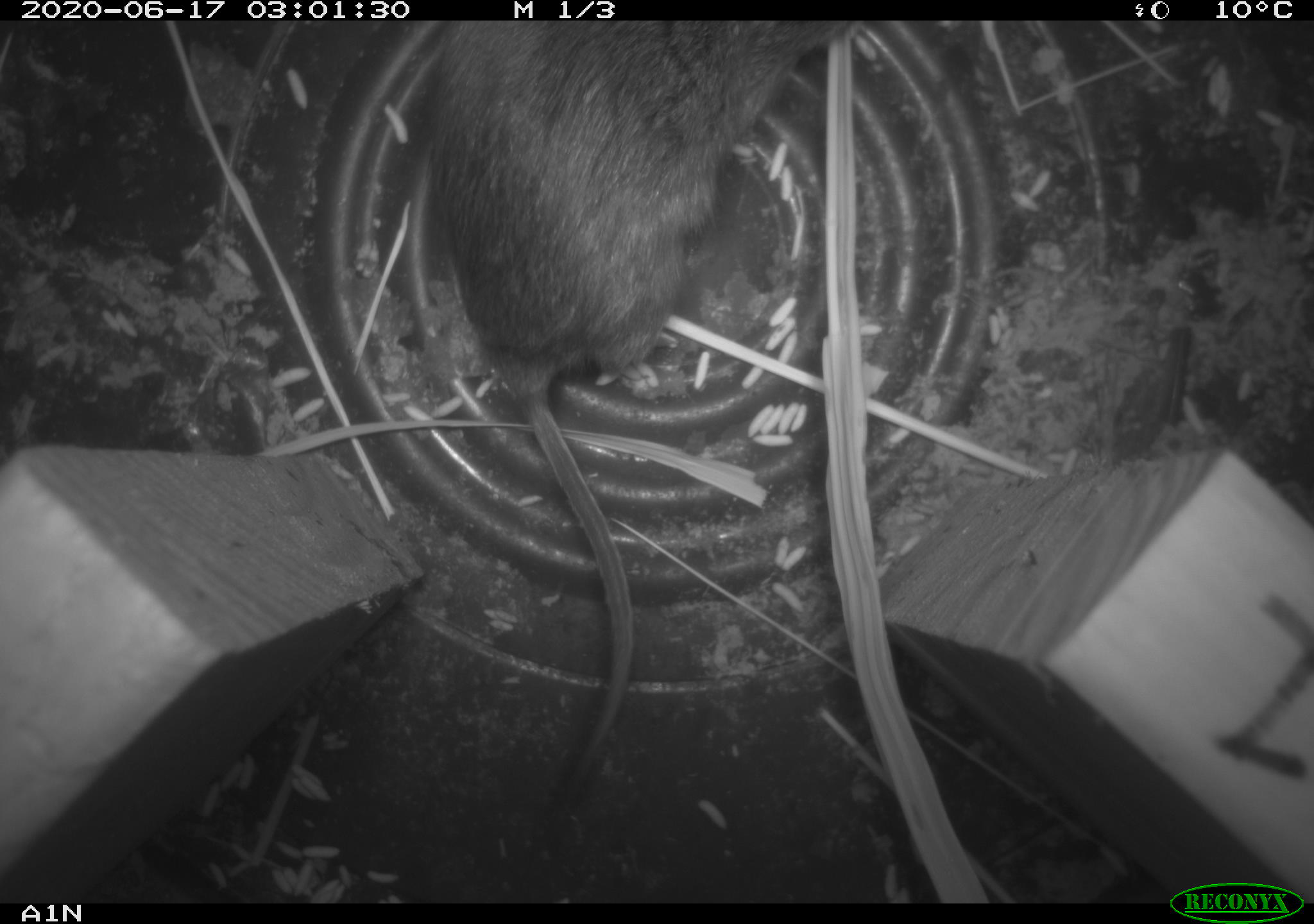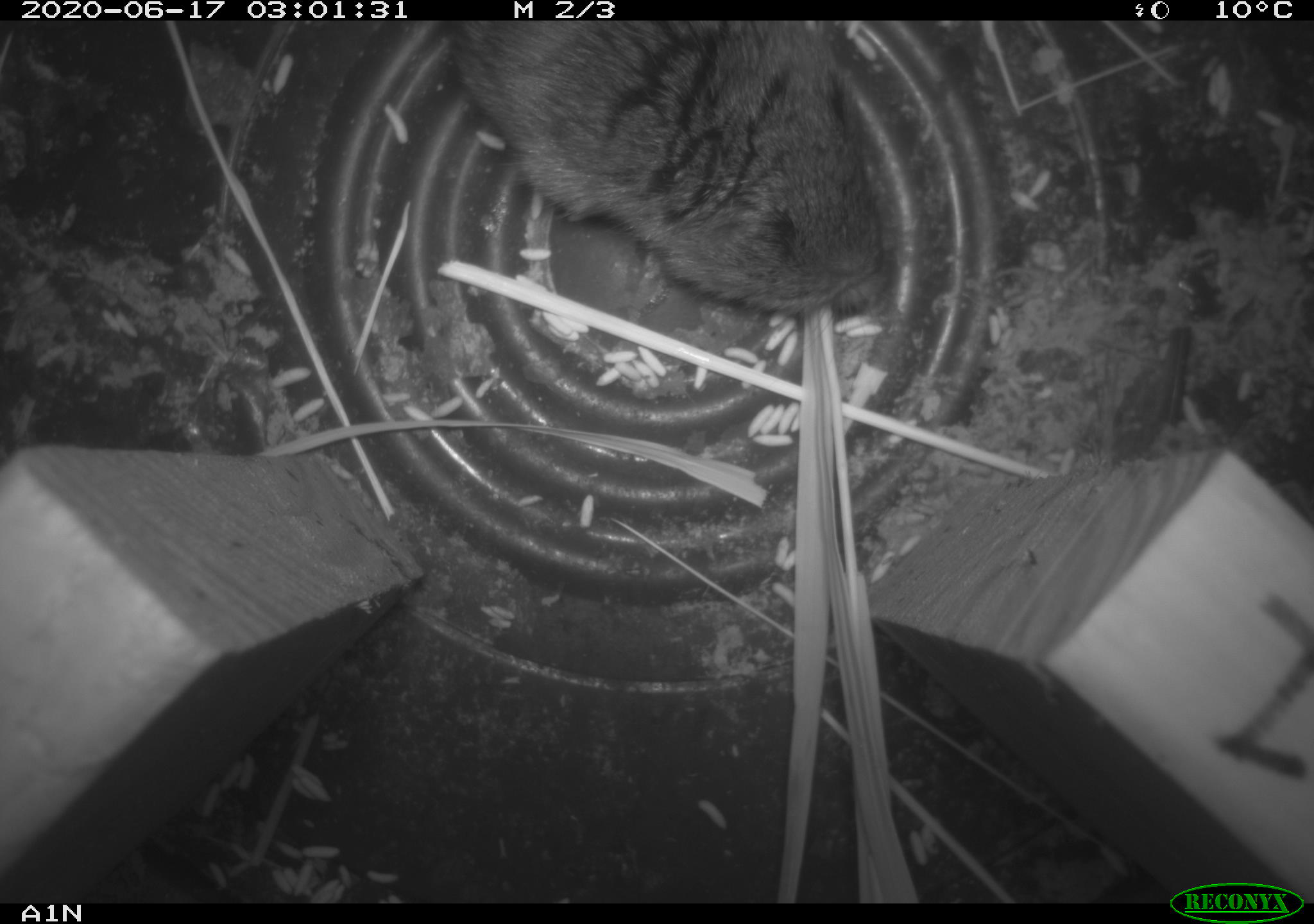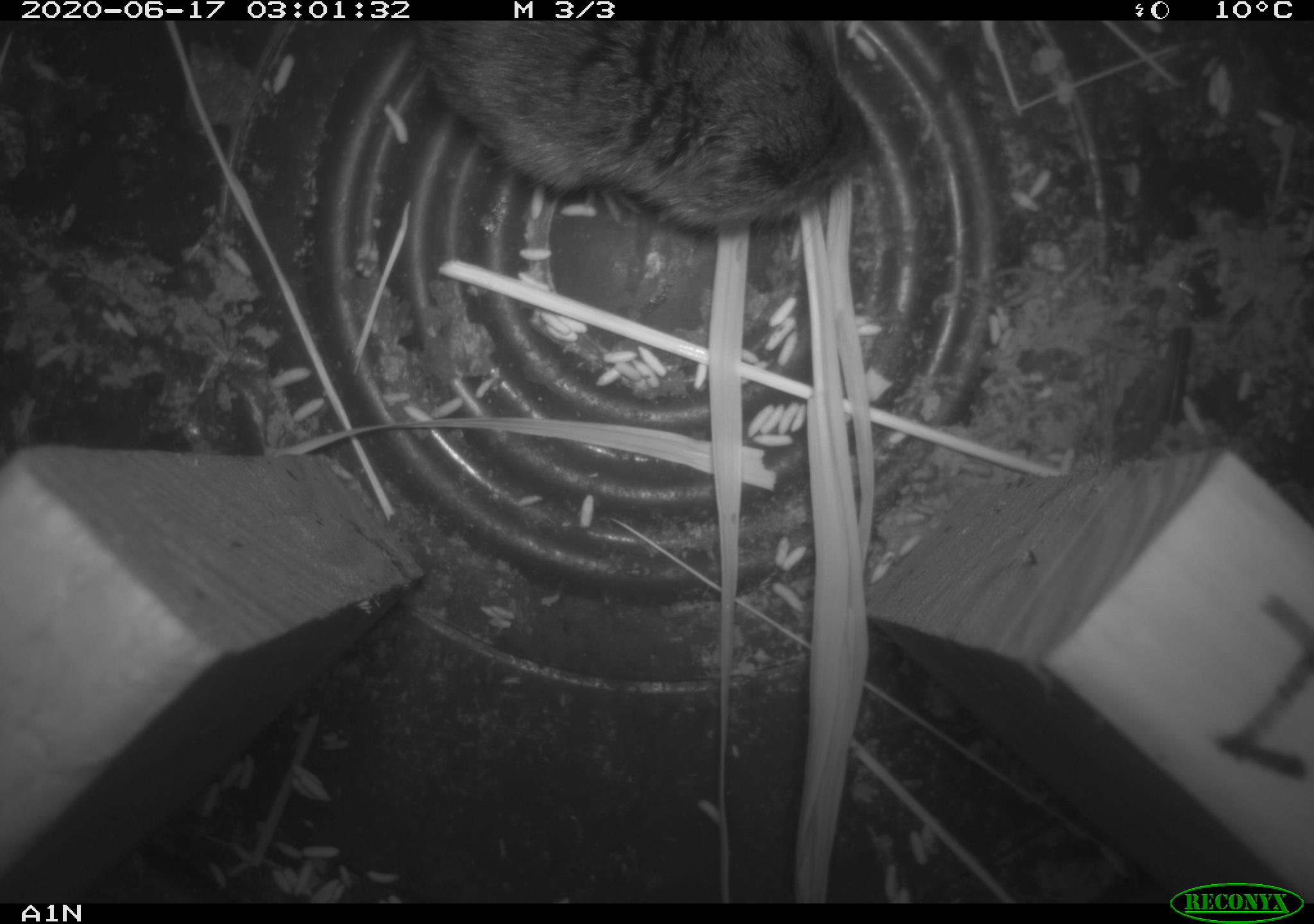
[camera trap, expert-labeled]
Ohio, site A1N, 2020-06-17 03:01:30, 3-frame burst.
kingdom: Animalia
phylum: Chordata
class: Mammalia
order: Rodentia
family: Cricetidae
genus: Microtus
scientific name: Microtus pennsylvanicus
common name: meadow vole